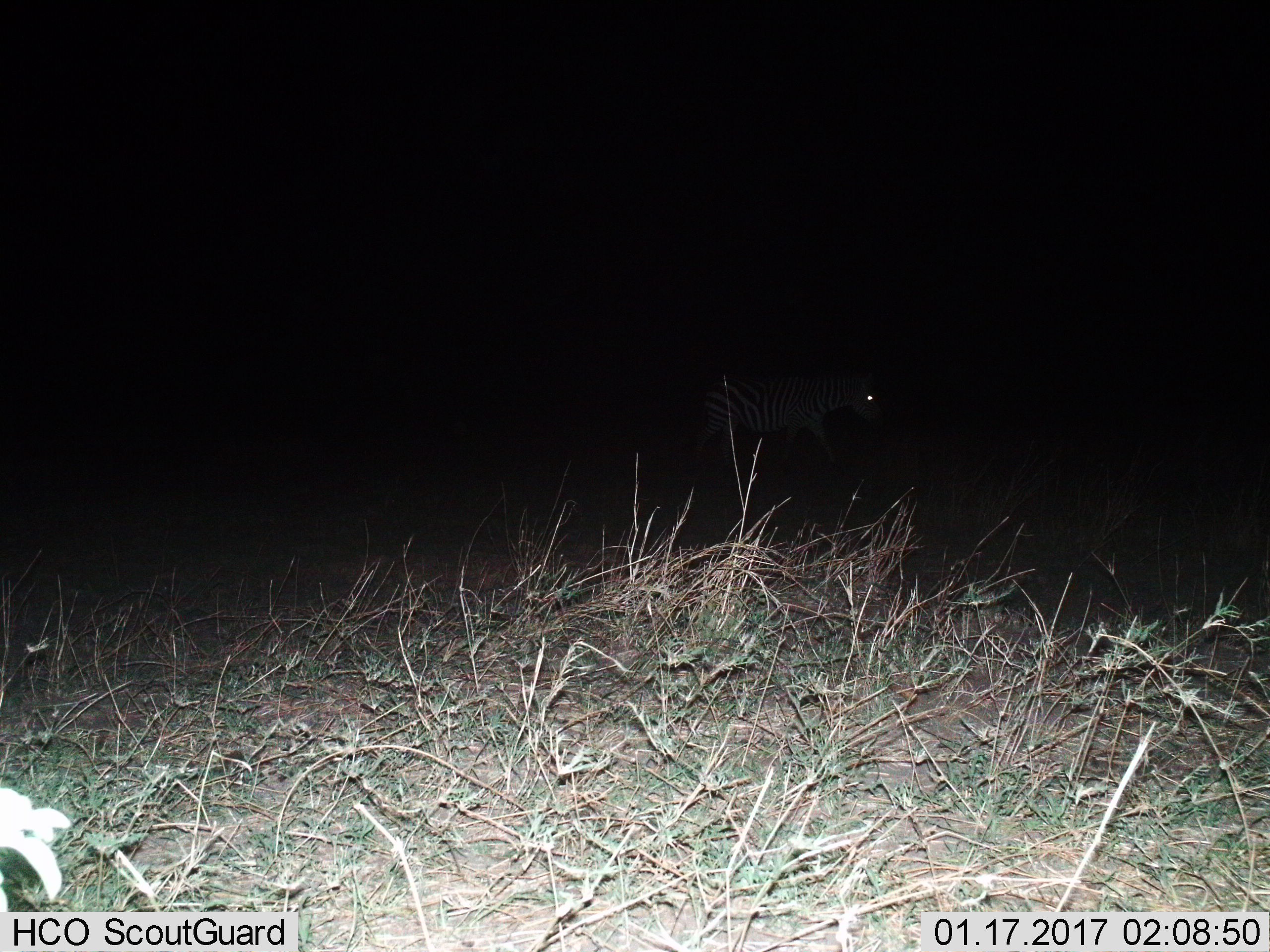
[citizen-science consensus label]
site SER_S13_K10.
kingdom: Animalia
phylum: Chordata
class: Mammalia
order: Perissodactyla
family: Equidae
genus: Equus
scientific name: Equus quagga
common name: plains zebra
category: zebraplains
Zebraplains (plains zebra) (Equus quagga), count 1. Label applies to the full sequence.